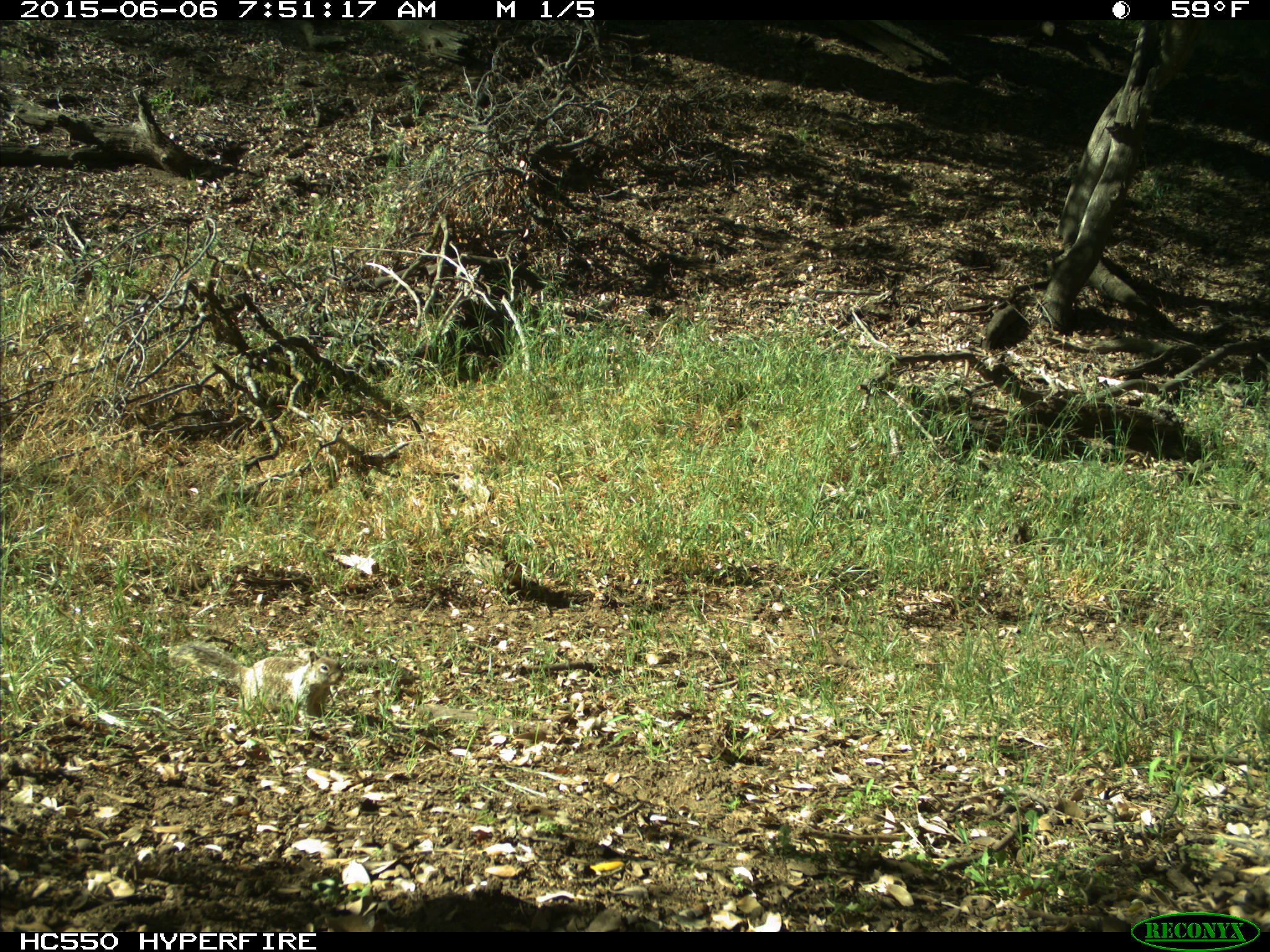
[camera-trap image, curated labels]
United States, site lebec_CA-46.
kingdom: Animalia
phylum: Chordata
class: Mammalia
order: Rodentia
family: Sciuridae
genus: Otospermophilus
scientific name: Otospermophilus beecheyi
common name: california ground squirrel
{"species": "Otospermophilus beecheyi (california ground squirrel)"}